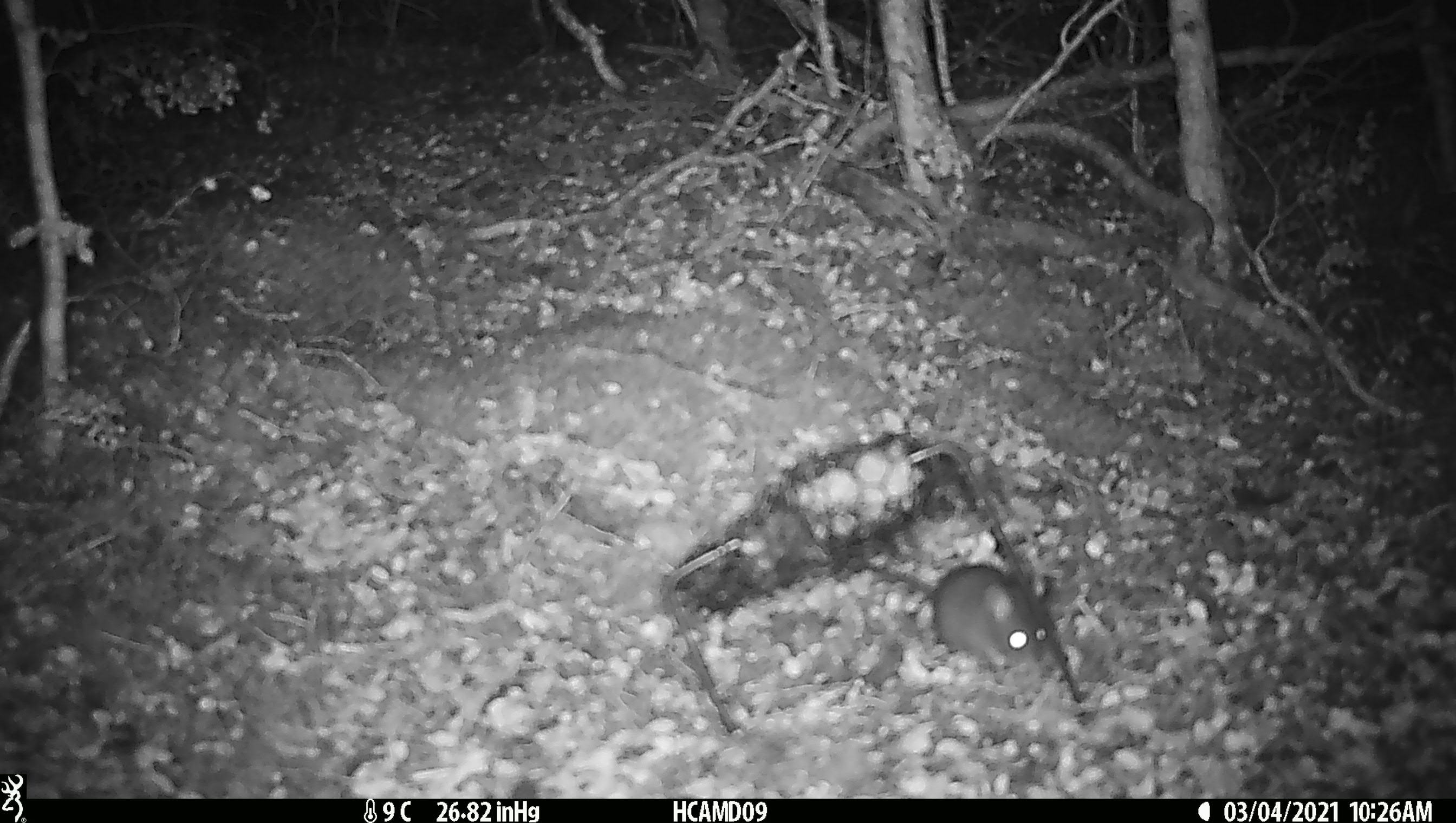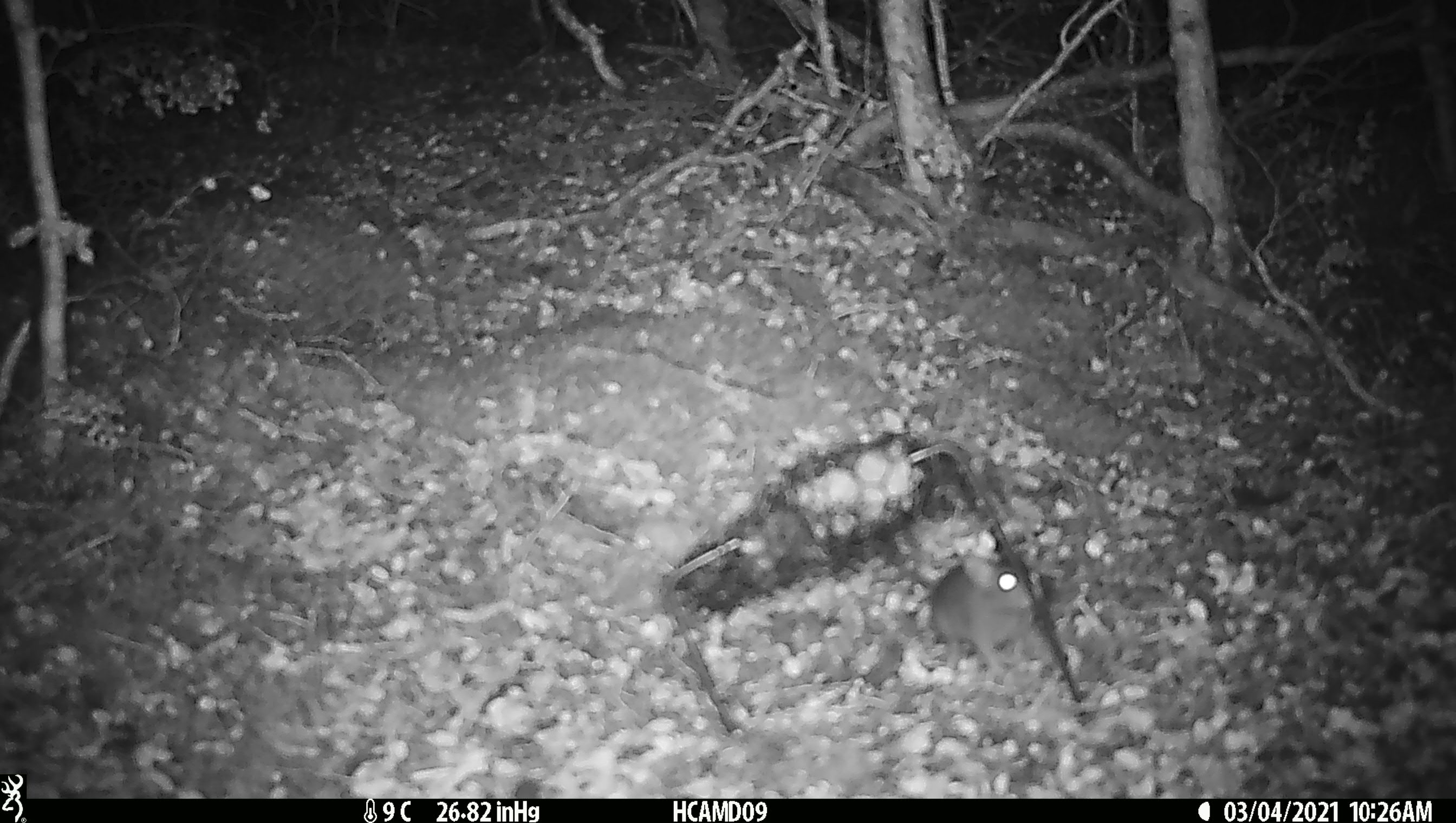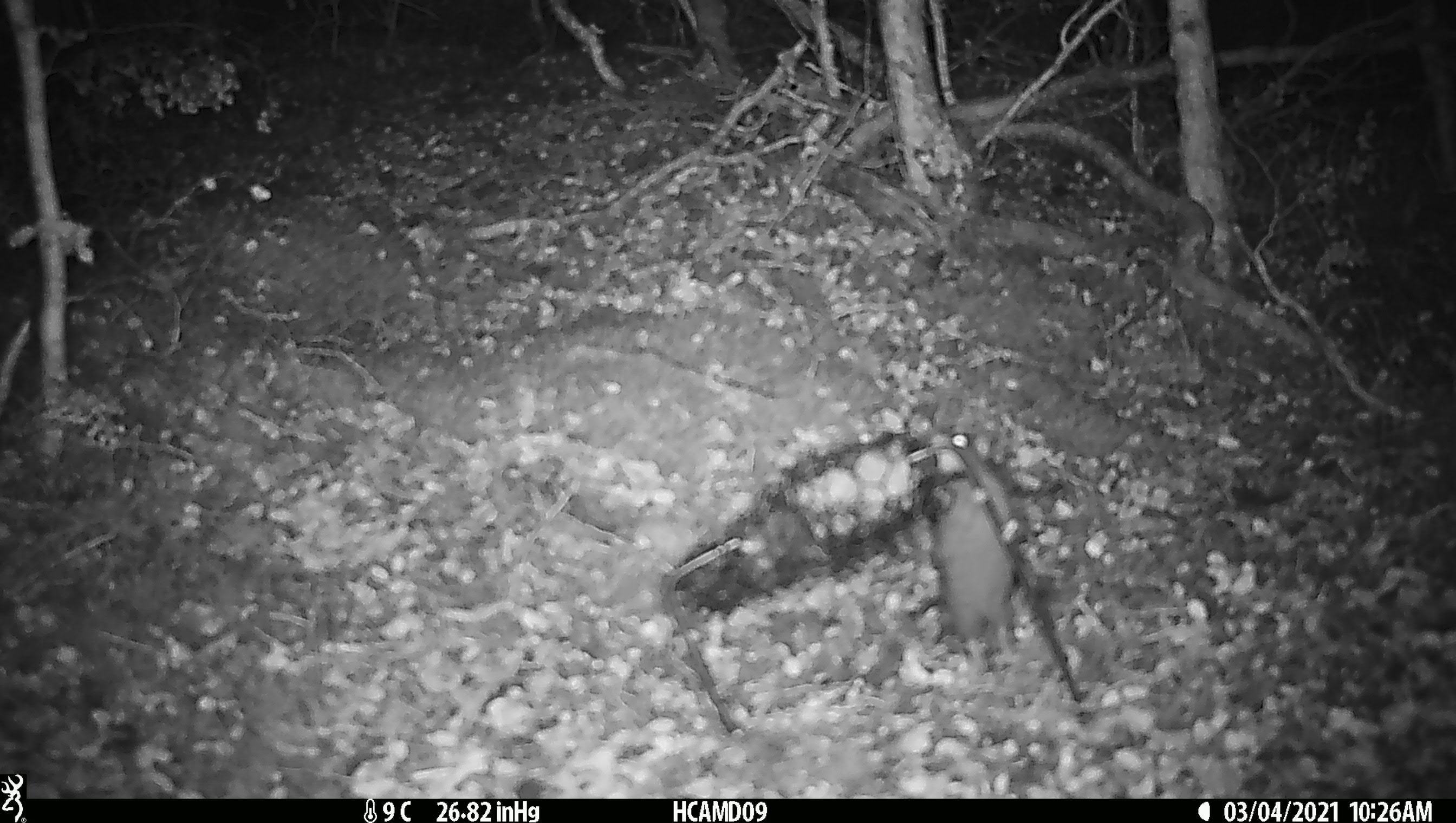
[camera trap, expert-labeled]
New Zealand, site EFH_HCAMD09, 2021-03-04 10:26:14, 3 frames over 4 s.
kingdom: Animalia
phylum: Chordata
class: Mammalia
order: Rodentia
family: Muridae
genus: Mus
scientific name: Mus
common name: mouse